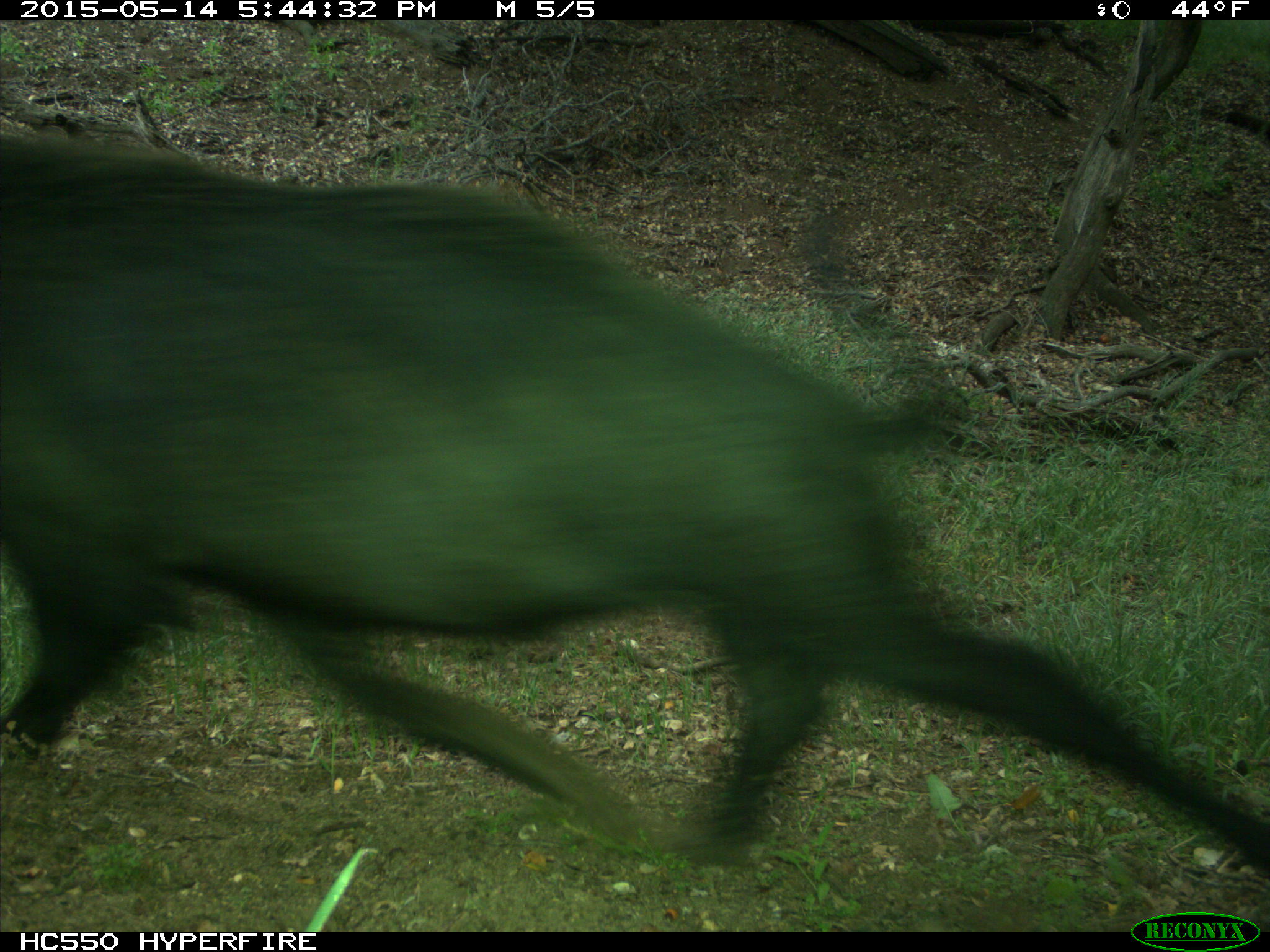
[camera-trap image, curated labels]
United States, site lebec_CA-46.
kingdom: Animalia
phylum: Chordata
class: Mammalia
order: Artiodactyla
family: Suidae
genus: Sus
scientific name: Sus scrofa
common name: wild boar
Sus scrofa (wild boar).